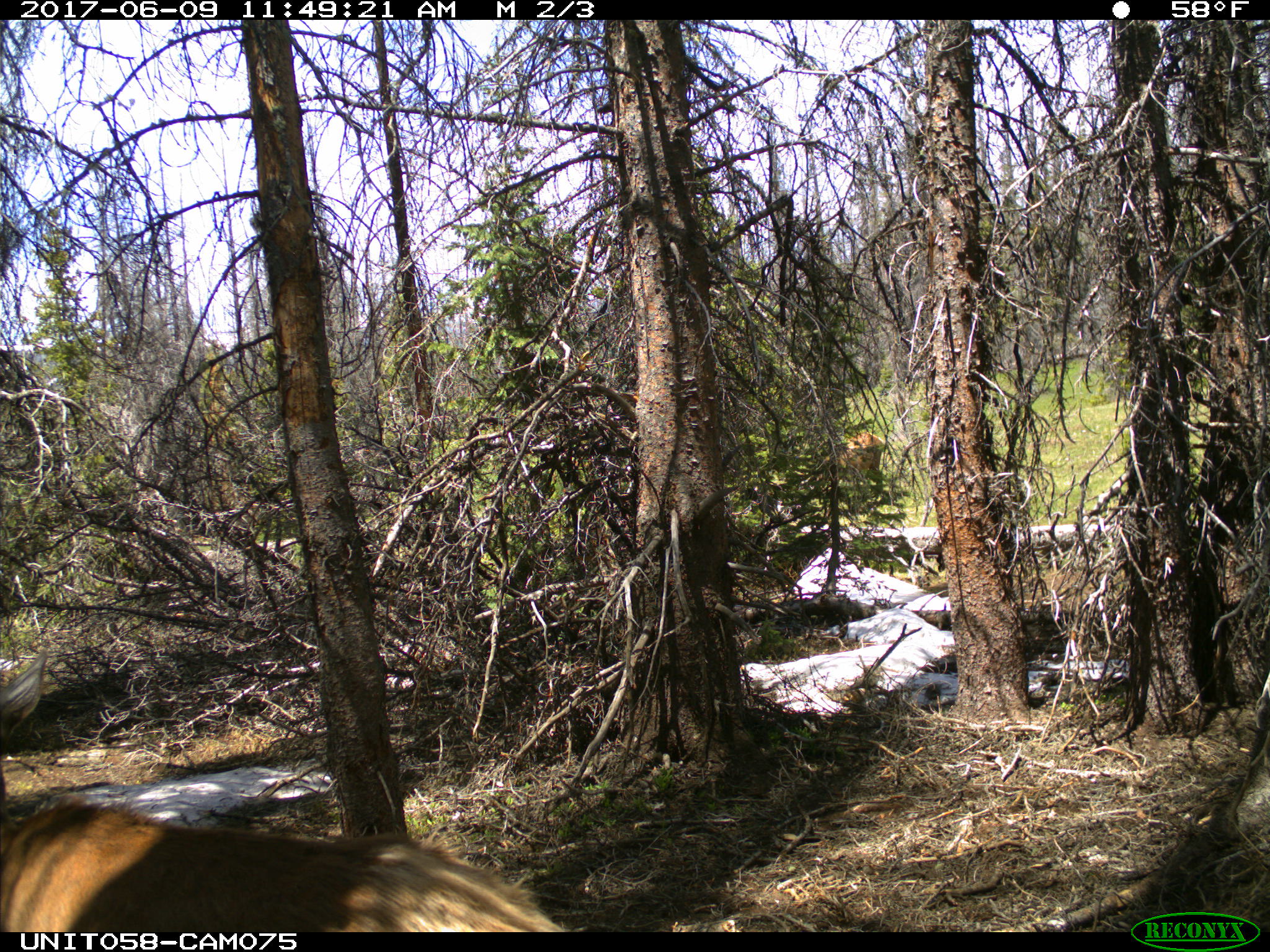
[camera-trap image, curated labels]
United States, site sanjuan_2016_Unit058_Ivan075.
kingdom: Animalia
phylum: Chordata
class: Mammalia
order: Artiodactyla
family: Cervidae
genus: Cervus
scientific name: Cervus elaphus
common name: red deer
Cervus elaphus (red deer).